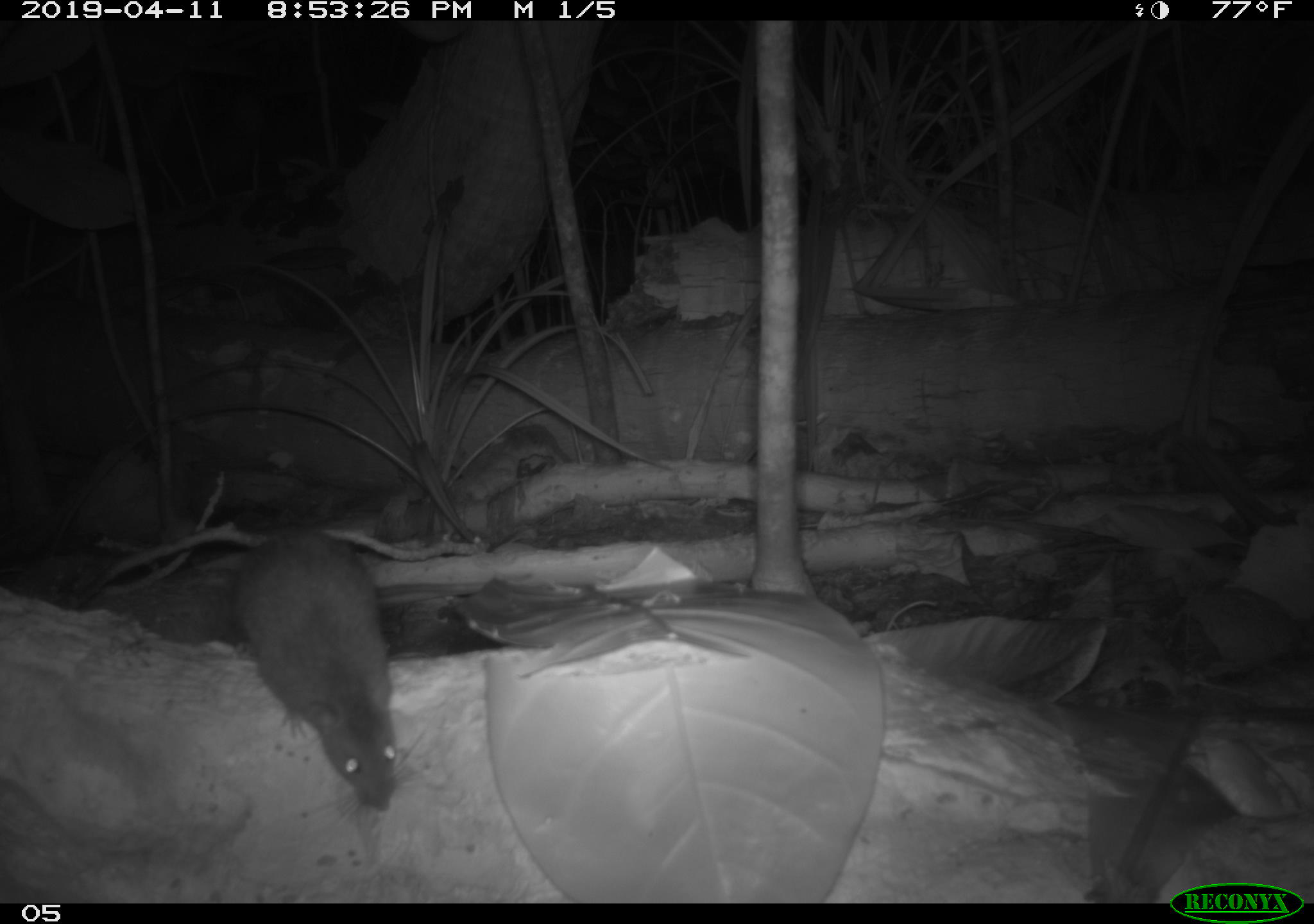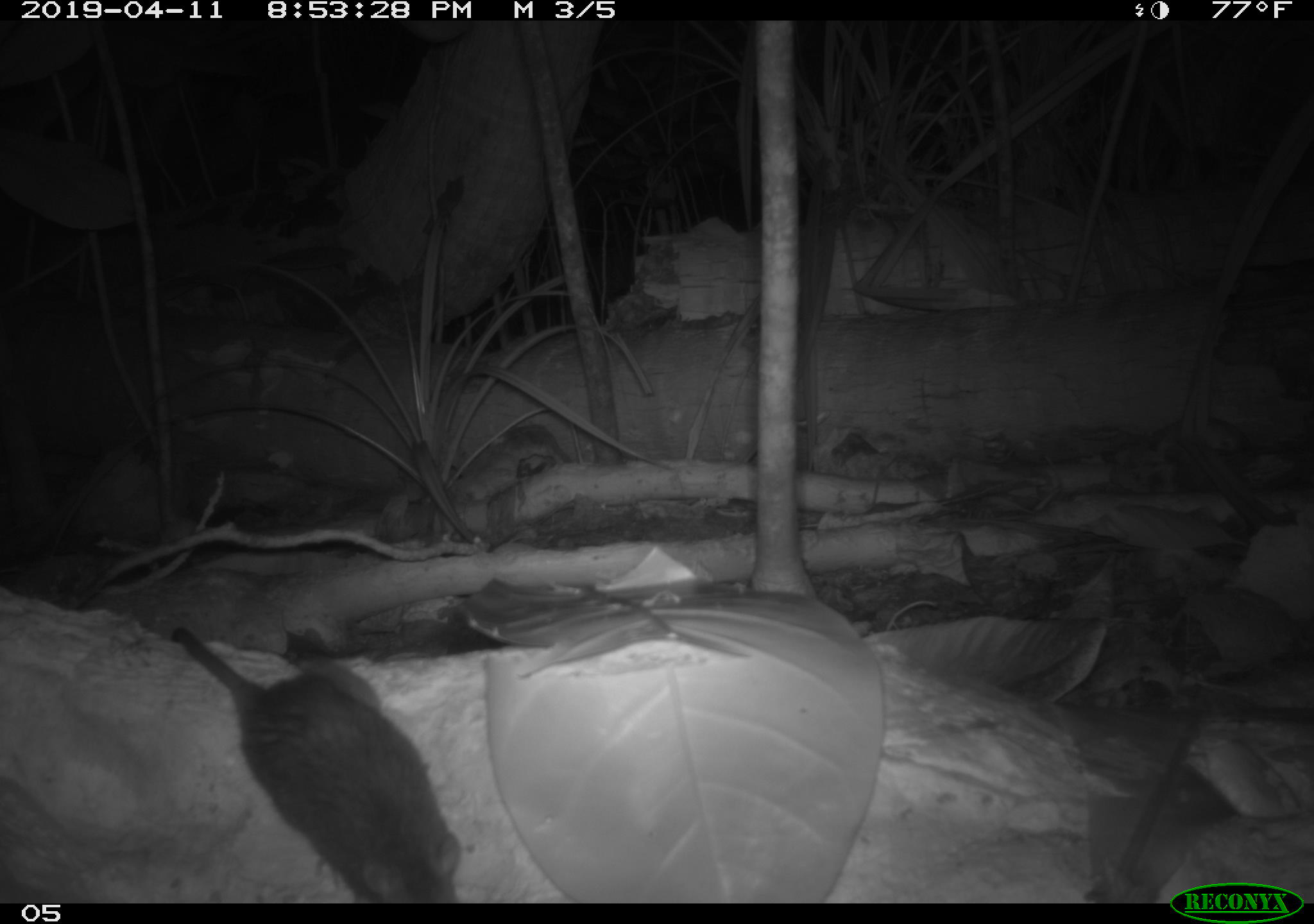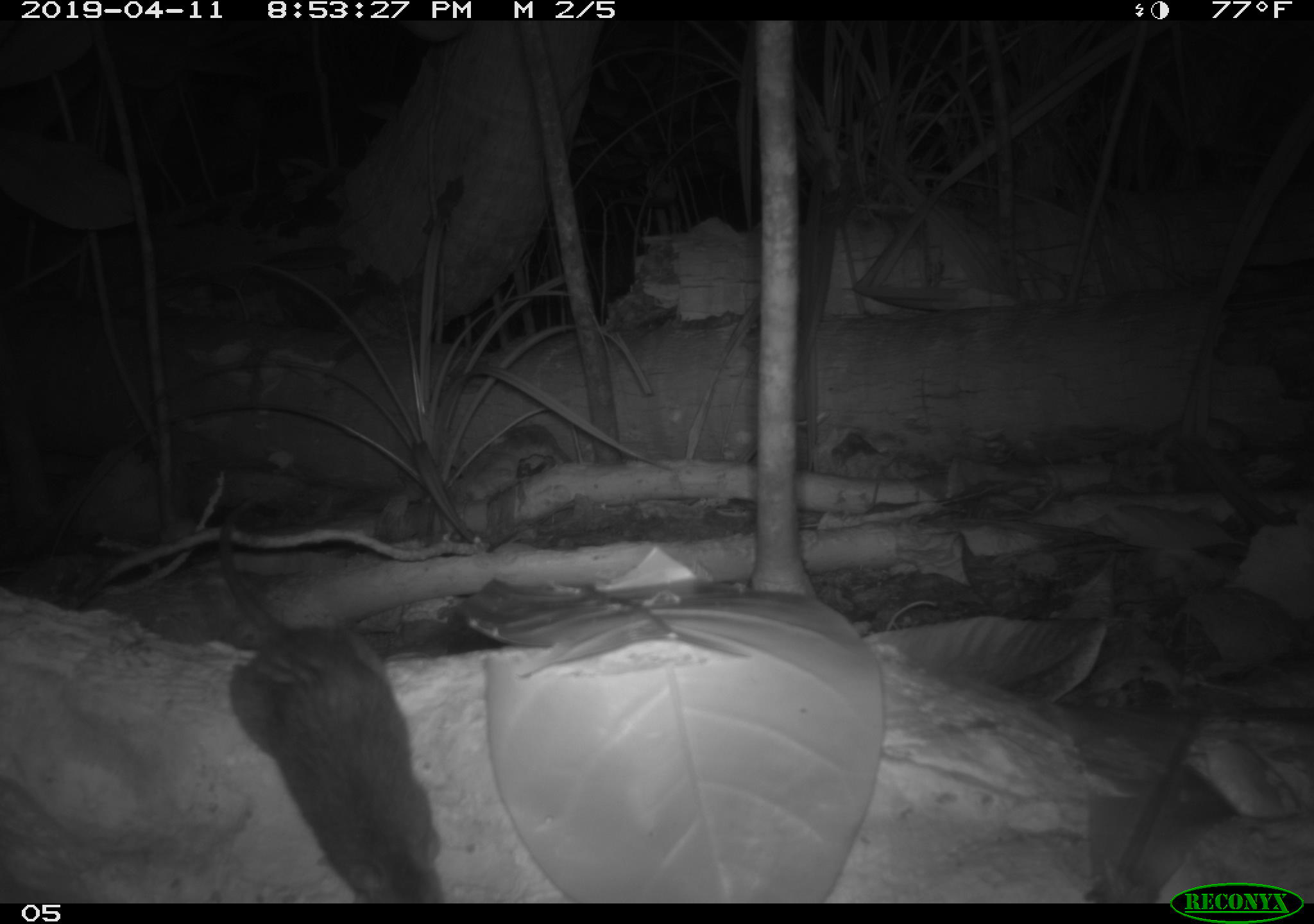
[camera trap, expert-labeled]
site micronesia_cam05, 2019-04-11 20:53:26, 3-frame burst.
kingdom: Animalia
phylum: Chordata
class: Mammalia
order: Rodentia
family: Muridae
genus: Rattus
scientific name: Rattus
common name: rat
Rat (Rattus).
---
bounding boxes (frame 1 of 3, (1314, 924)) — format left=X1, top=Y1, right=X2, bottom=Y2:
rat: left=218, top=526, right=400, bottom=809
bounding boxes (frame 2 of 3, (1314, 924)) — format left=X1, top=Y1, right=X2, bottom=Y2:
rat: left=160, top=621, right=463, bottom=899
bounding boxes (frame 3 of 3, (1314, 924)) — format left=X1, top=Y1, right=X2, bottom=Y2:
rat: left=207, top=481, right=446, bottom=903